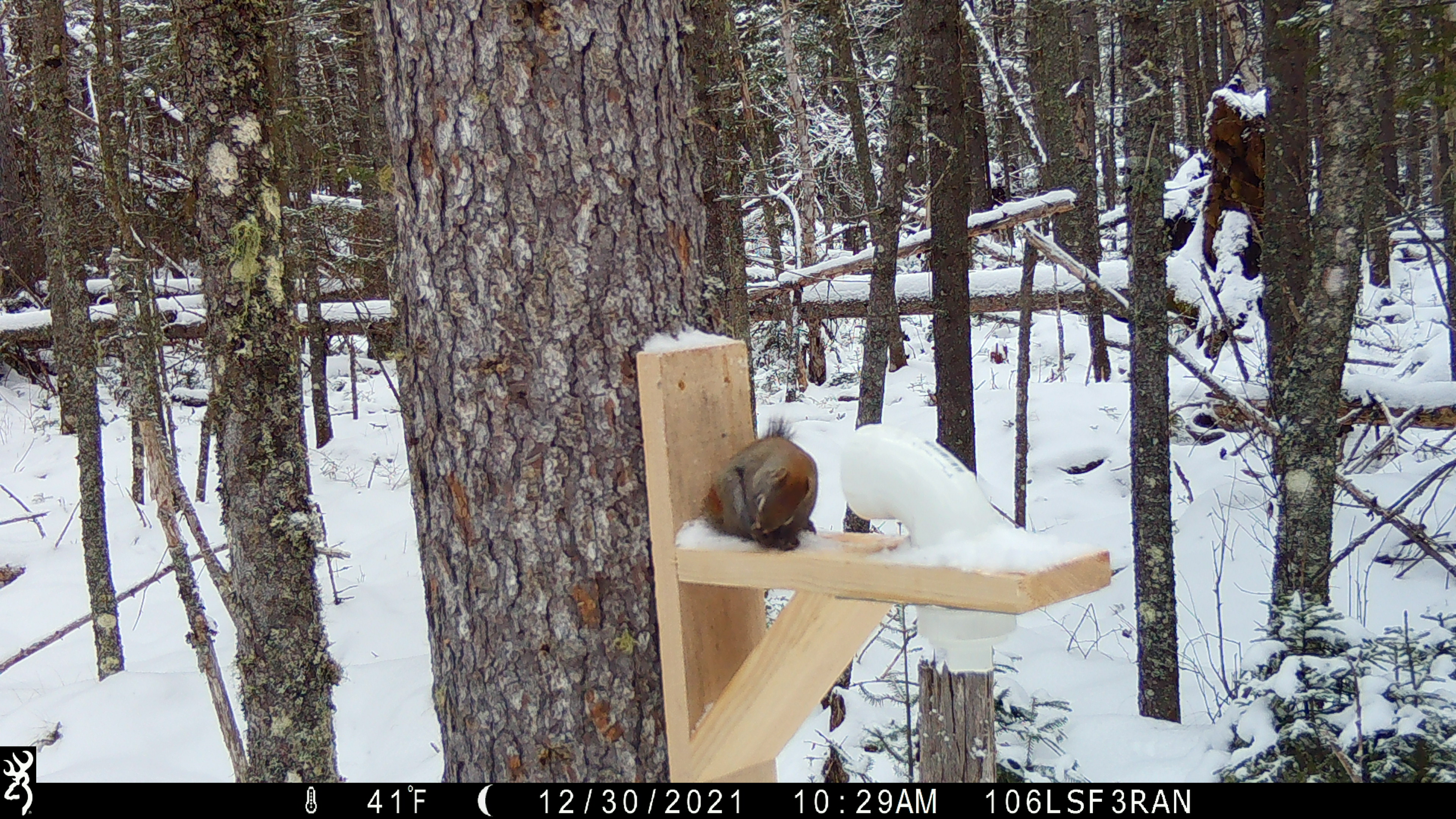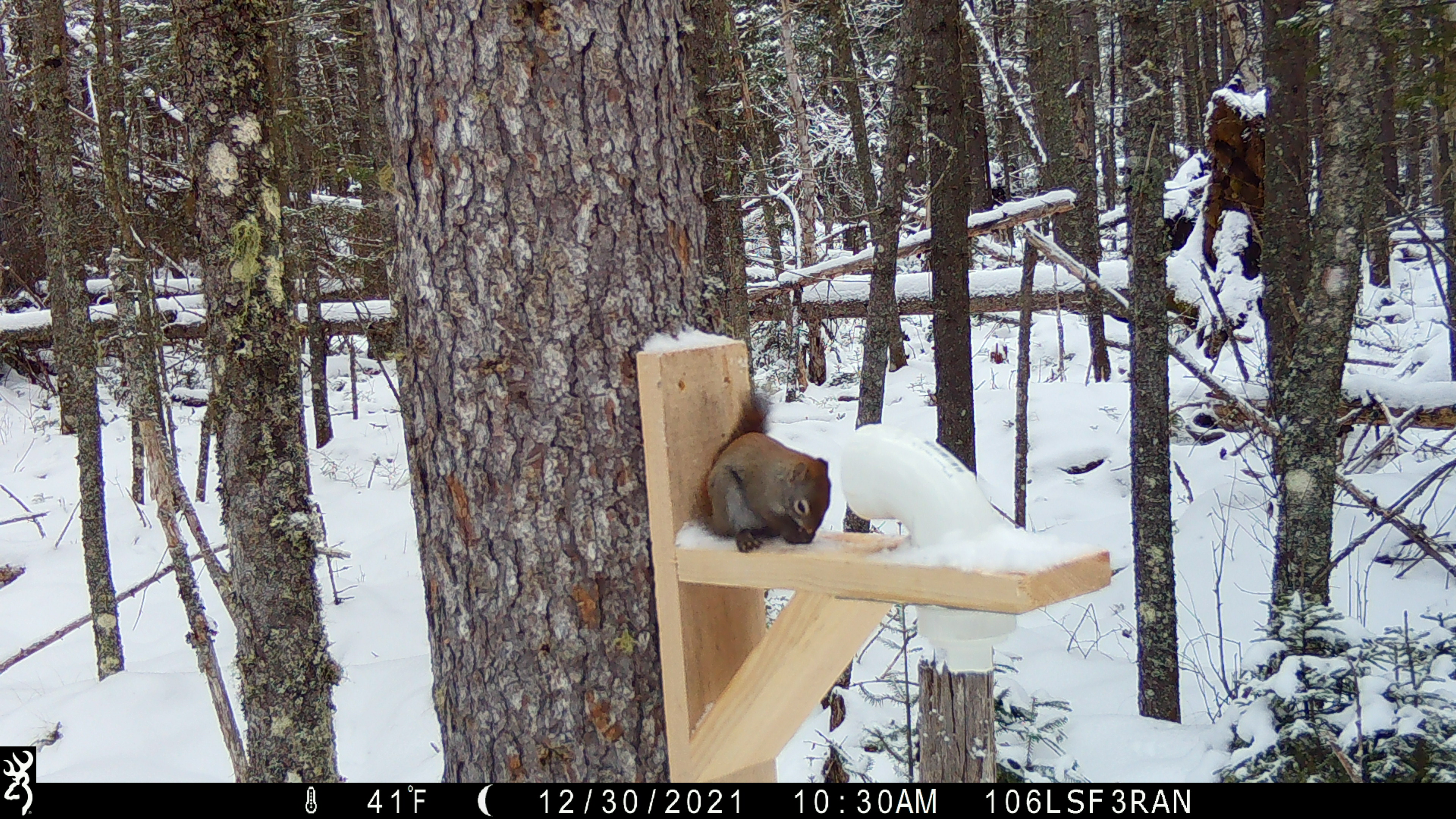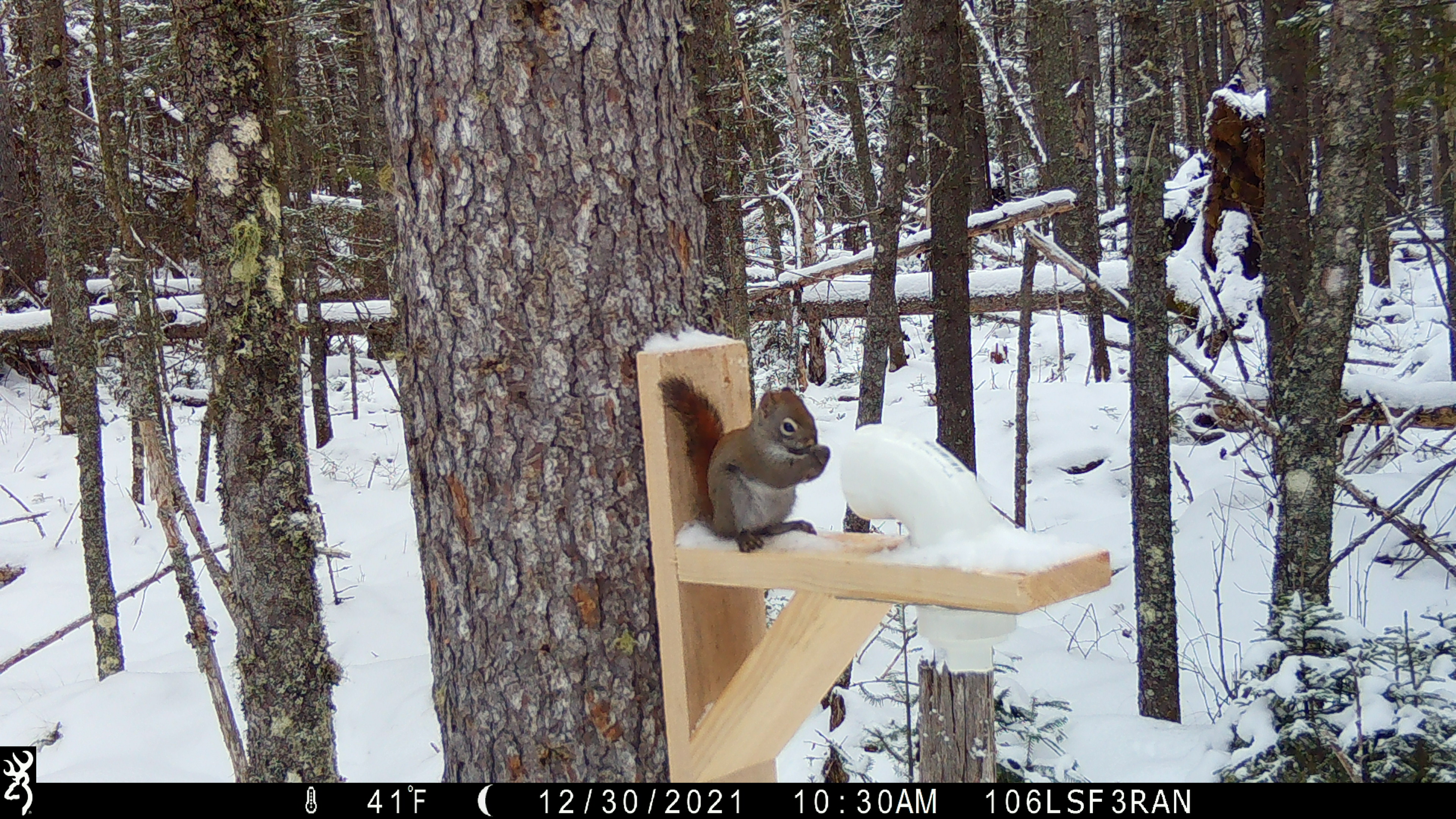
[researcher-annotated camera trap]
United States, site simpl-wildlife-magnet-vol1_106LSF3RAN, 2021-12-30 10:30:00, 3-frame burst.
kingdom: Animalia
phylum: Chordata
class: Mammalia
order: Rodentia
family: Sciuridae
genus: Tamiasciurus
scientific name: Tamiasciurus hudsonicus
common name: red squirrel